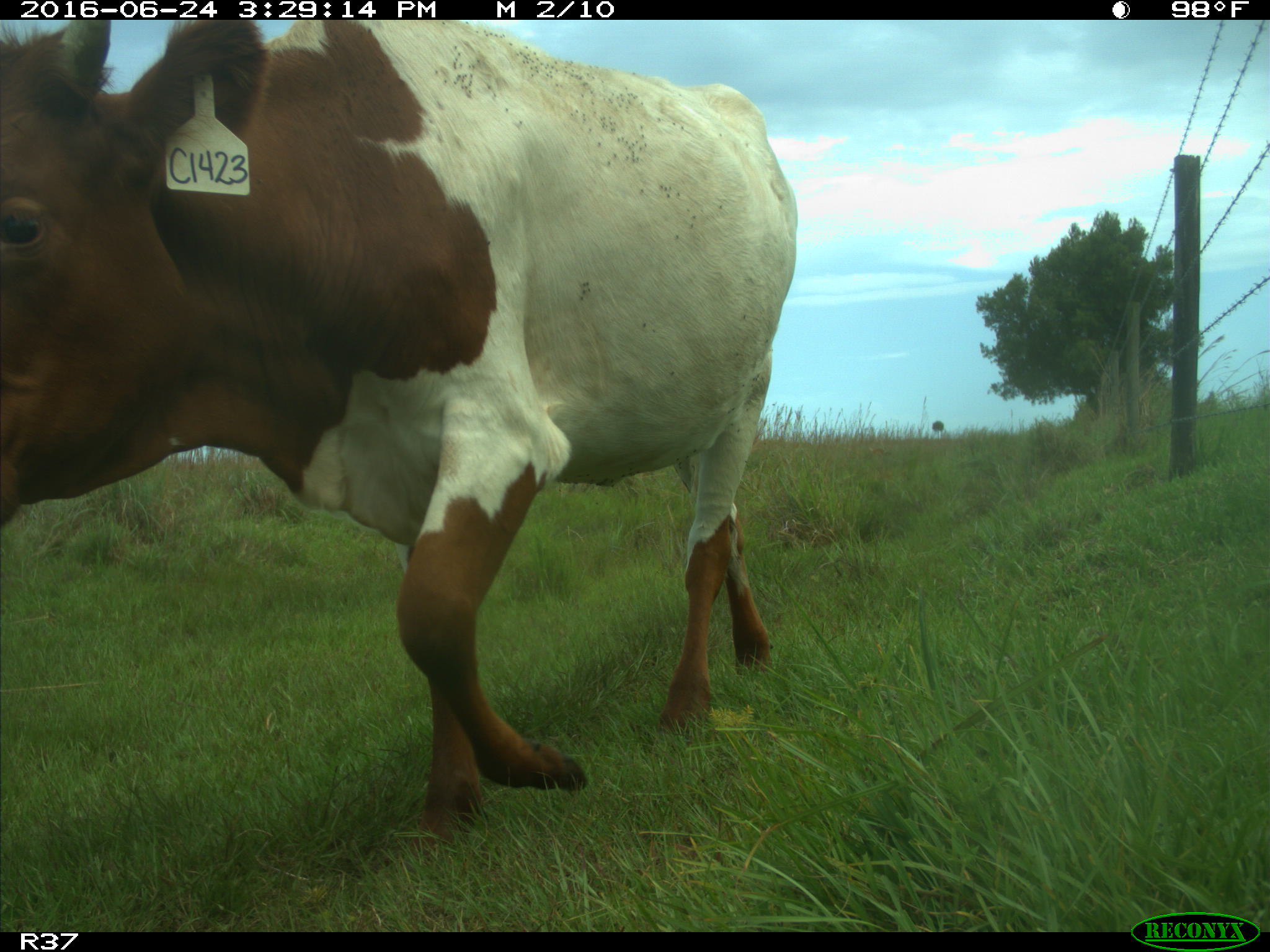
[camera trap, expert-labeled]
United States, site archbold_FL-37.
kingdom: Animalia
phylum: Chordata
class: Mammalia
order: Artiodactyla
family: Bovidae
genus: Bos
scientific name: Bos taurus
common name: domestic cow